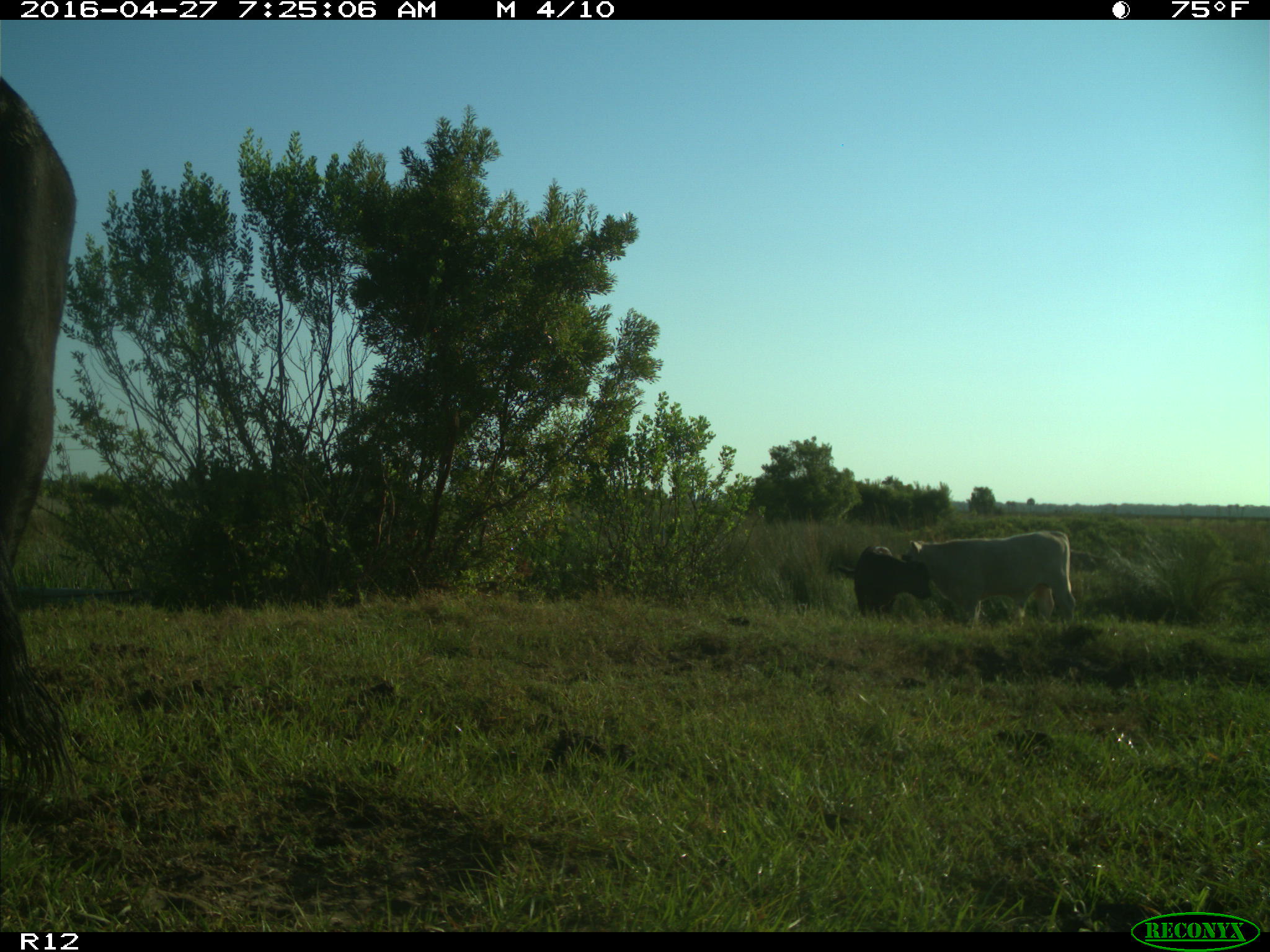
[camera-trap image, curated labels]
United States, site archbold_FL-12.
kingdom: Animalia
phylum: Chordata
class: Mammalia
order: Artiodactyla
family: Bovidae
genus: Bos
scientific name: Bos taurus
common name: domestic cow